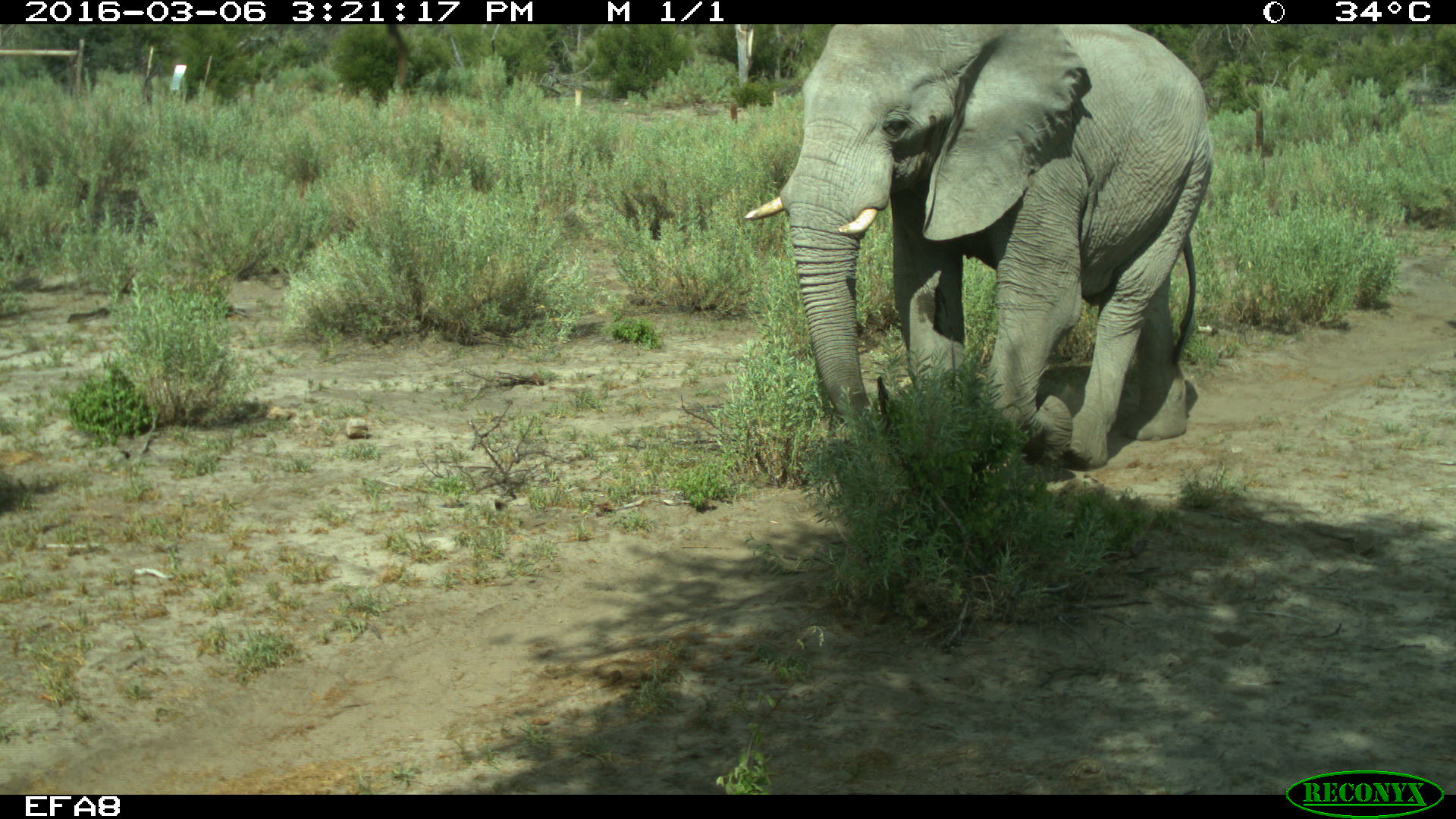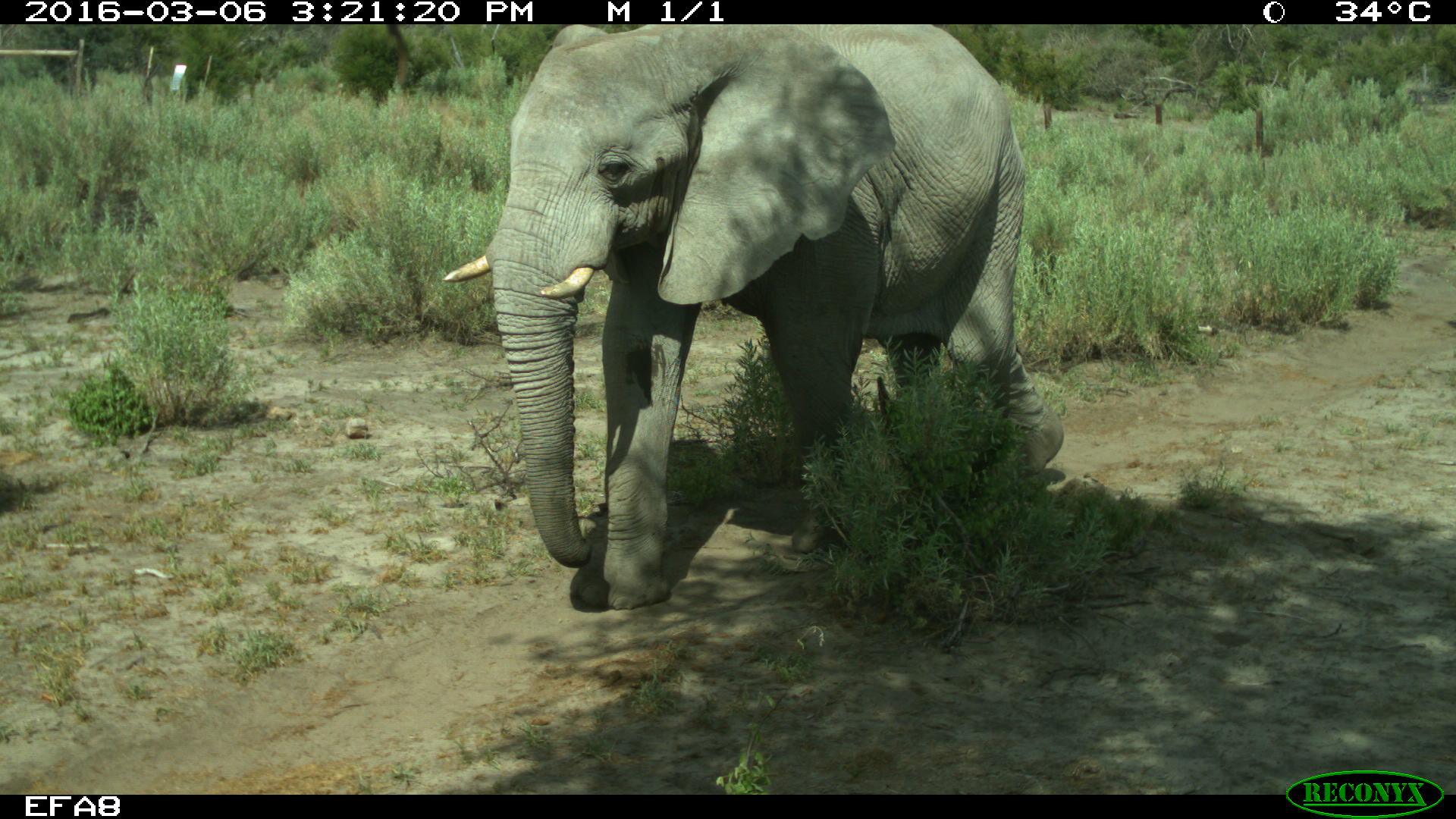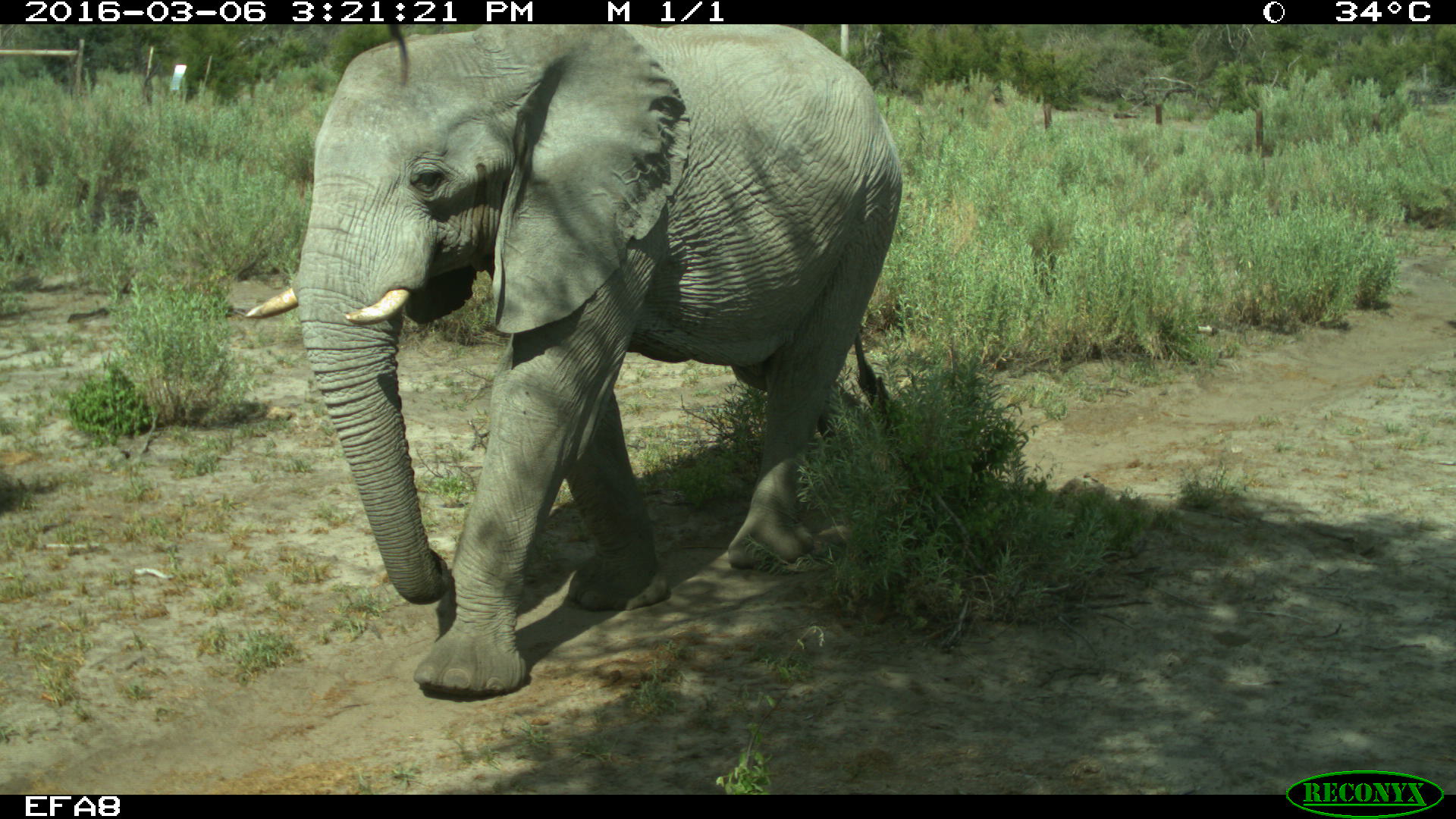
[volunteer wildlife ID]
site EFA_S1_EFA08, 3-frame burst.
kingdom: Animalia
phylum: Chordata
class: Mammalia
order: Proboscidea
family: Elephantidae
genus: Loxodonta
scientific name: Loxodonta africana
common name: african bush elephant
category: elephant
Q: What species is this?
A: Elephant (african bush elephant) (Loxodonta africana).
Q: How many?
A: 1.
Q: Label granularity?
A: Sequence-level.